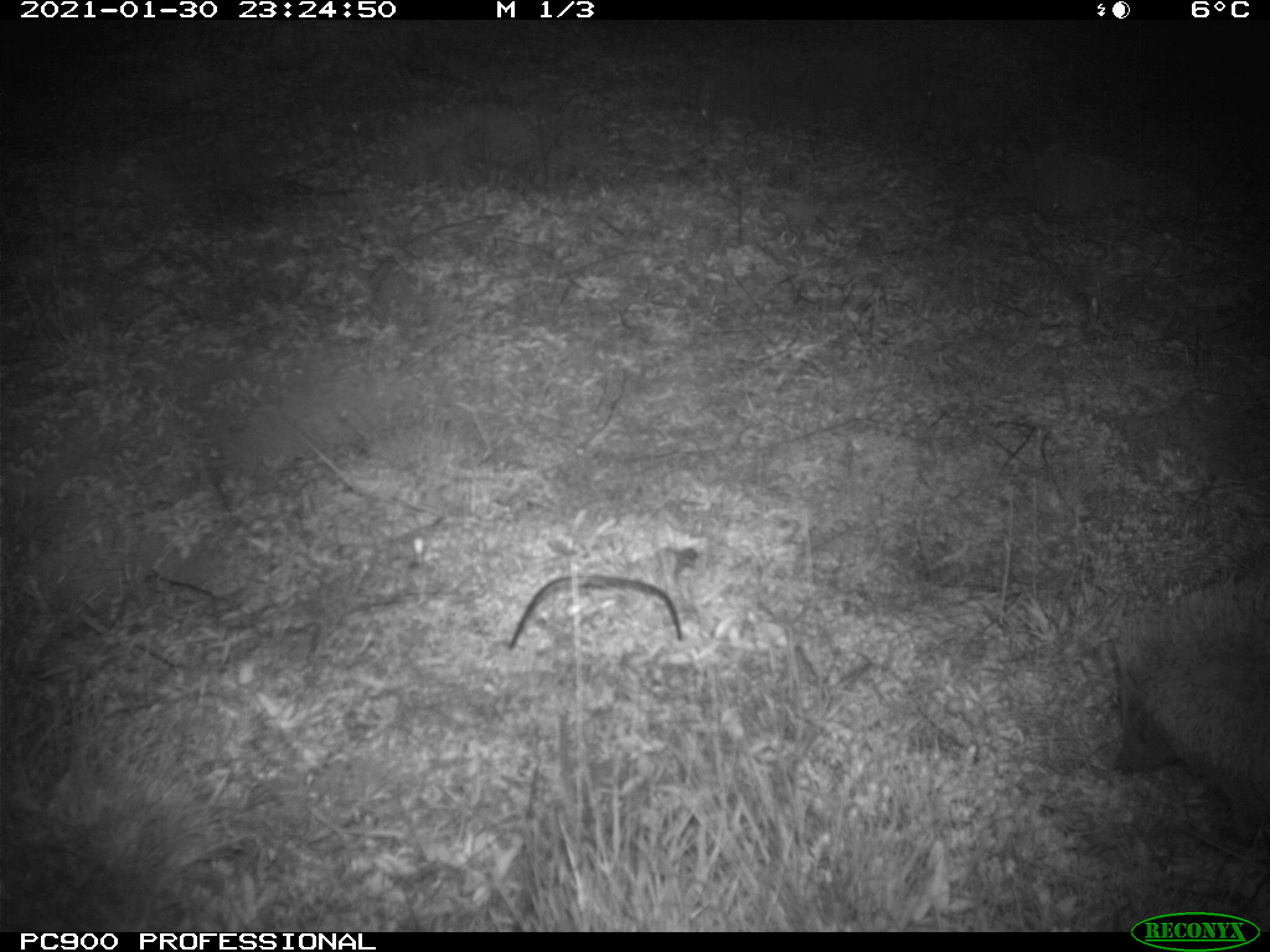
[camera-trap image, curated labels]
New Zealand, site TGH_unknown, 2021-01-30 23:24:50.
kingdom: Animalia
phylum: Chordata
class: Mammalia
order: Eulipotyphla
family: Erinaceidae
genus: Erinaceus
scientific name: Erinaceus europaeus europaeus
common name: european hedgehog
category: hedgehog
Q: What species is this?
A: Hedgehog (european hedgehog) (Erinaceus europaeus europaeus).